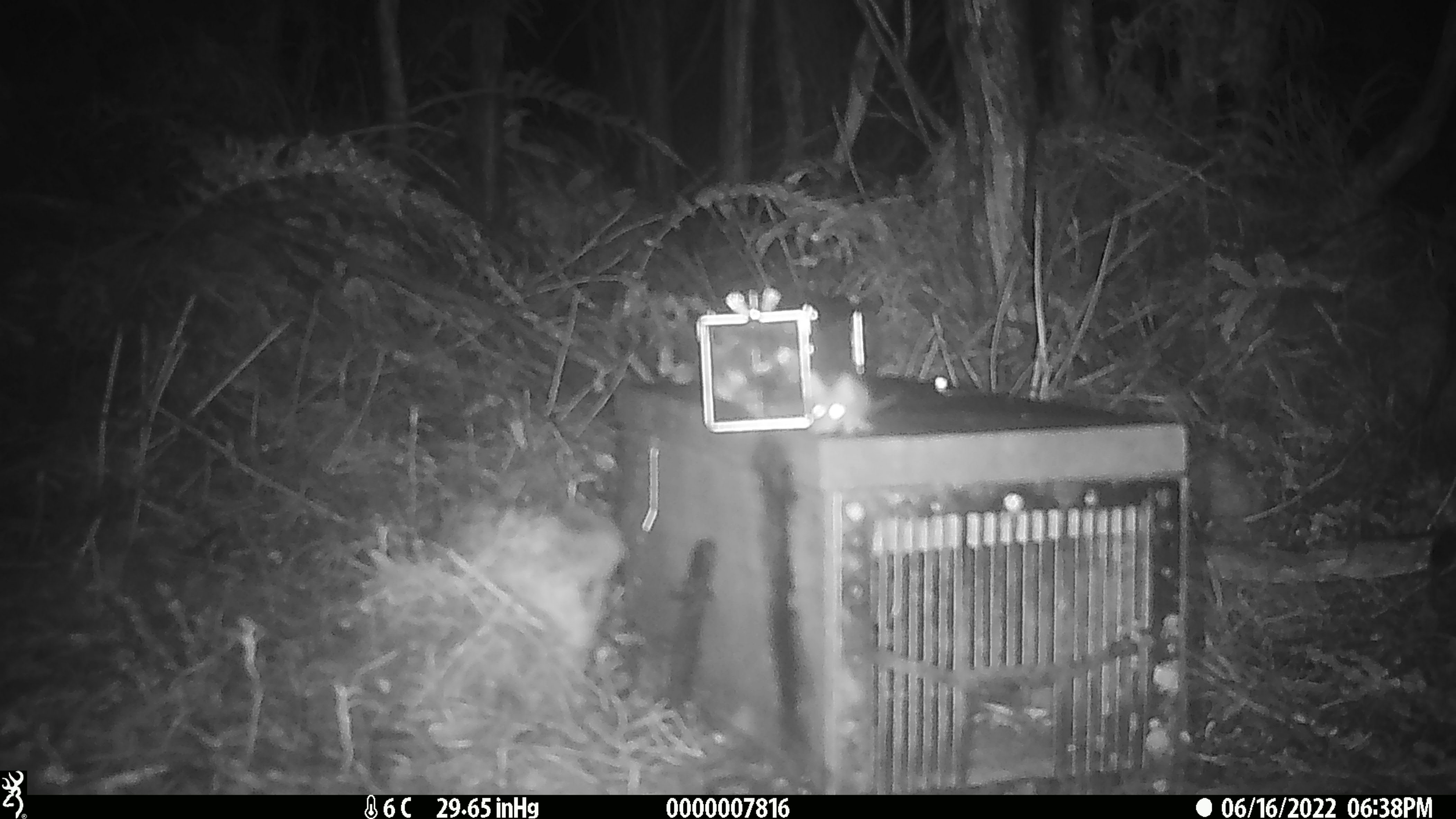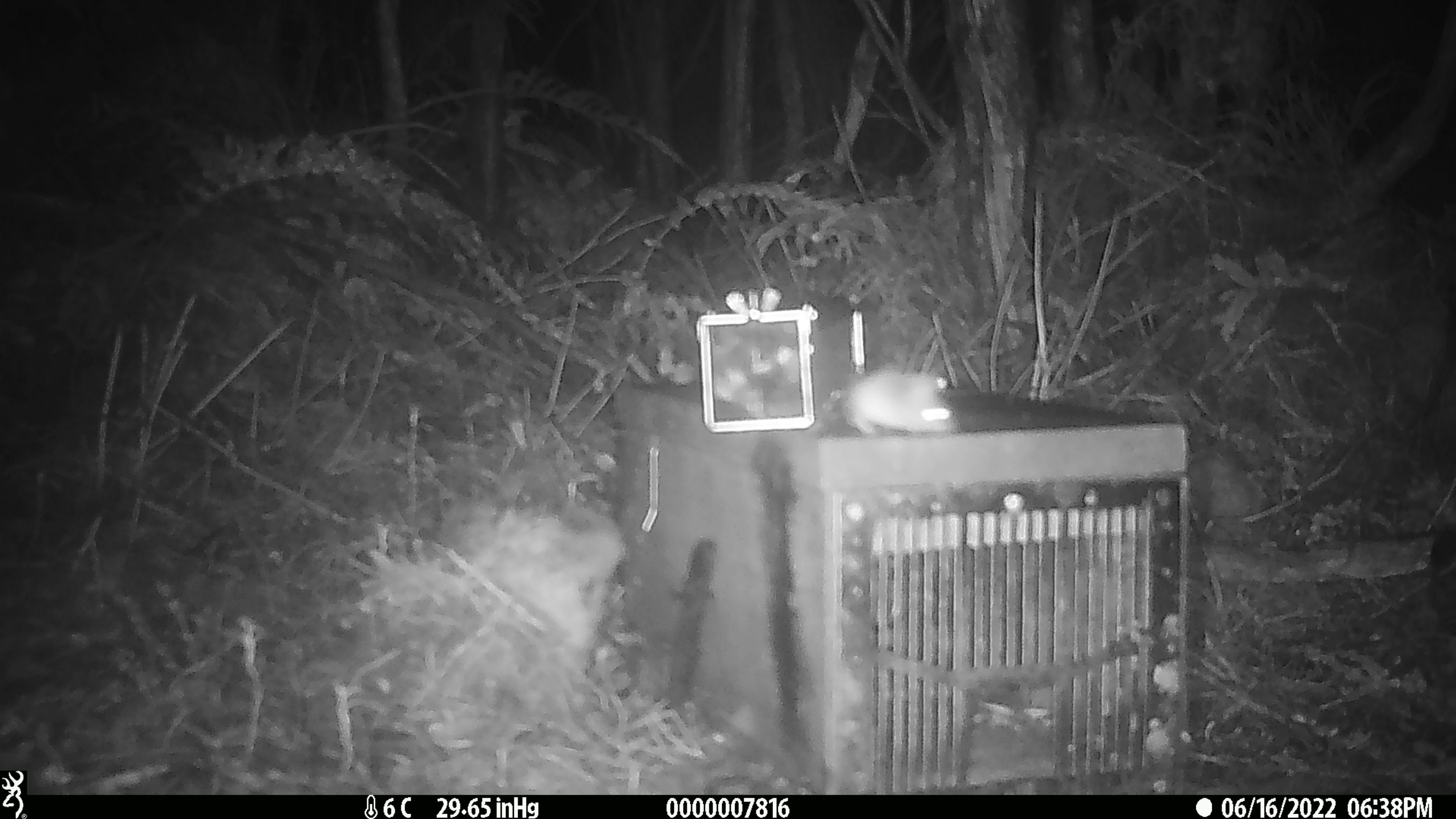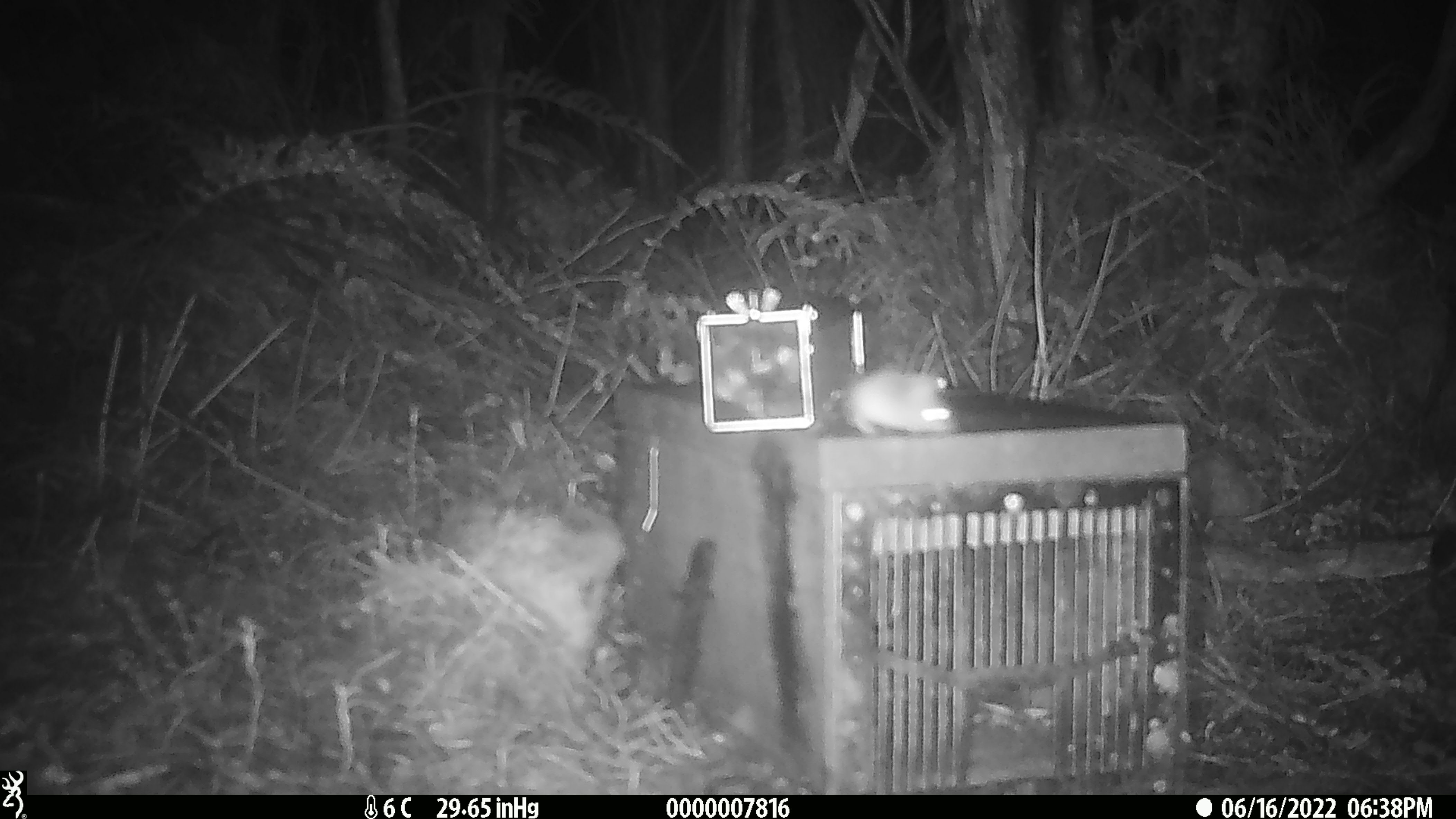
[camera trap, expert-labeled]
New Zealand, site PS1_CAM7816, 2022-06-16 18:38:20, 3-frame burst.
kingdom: Animalia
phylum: Chordata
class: Mammalia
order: Rodentia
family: Muridae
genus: Mus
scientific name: Mus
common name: mouse